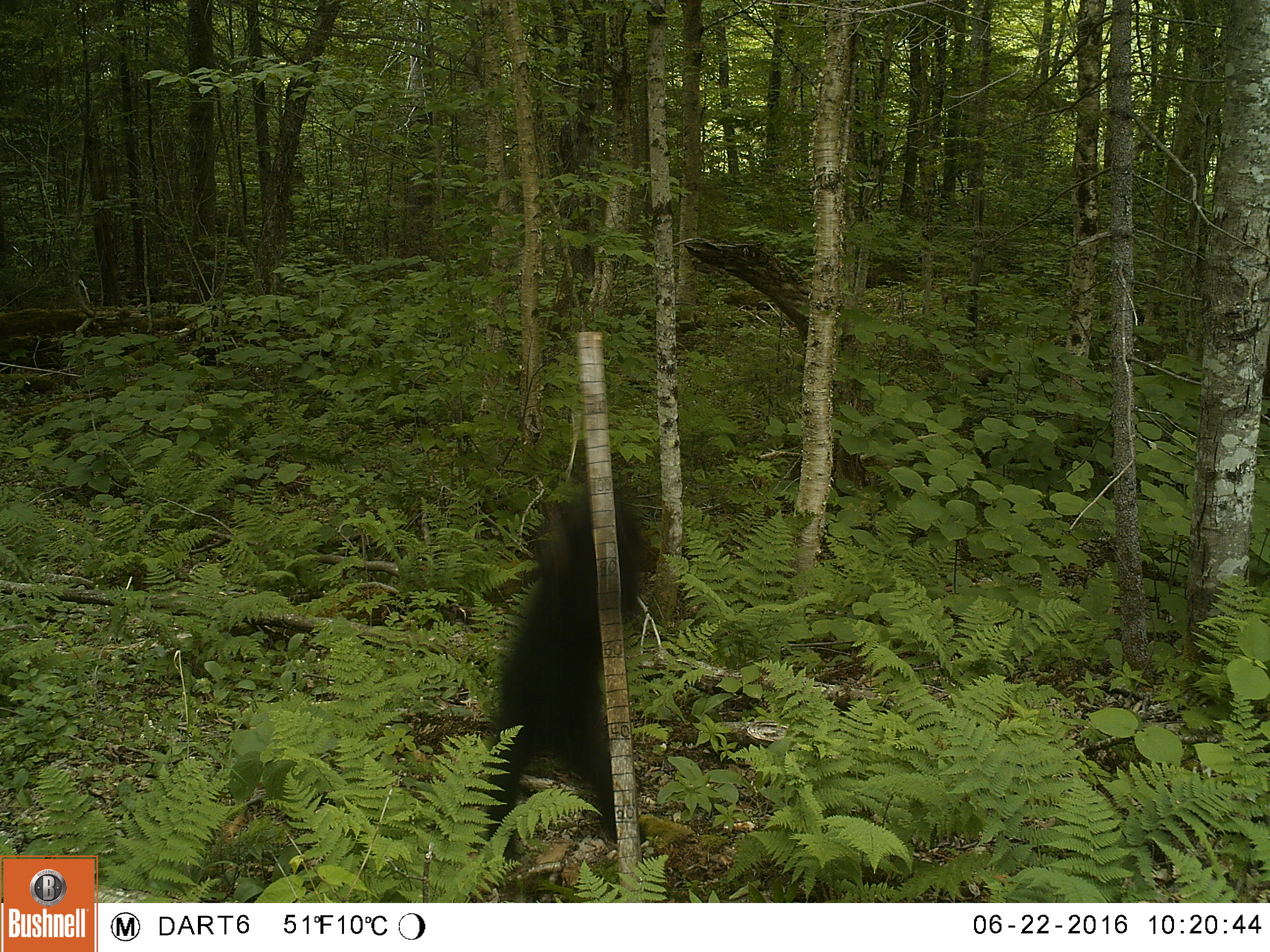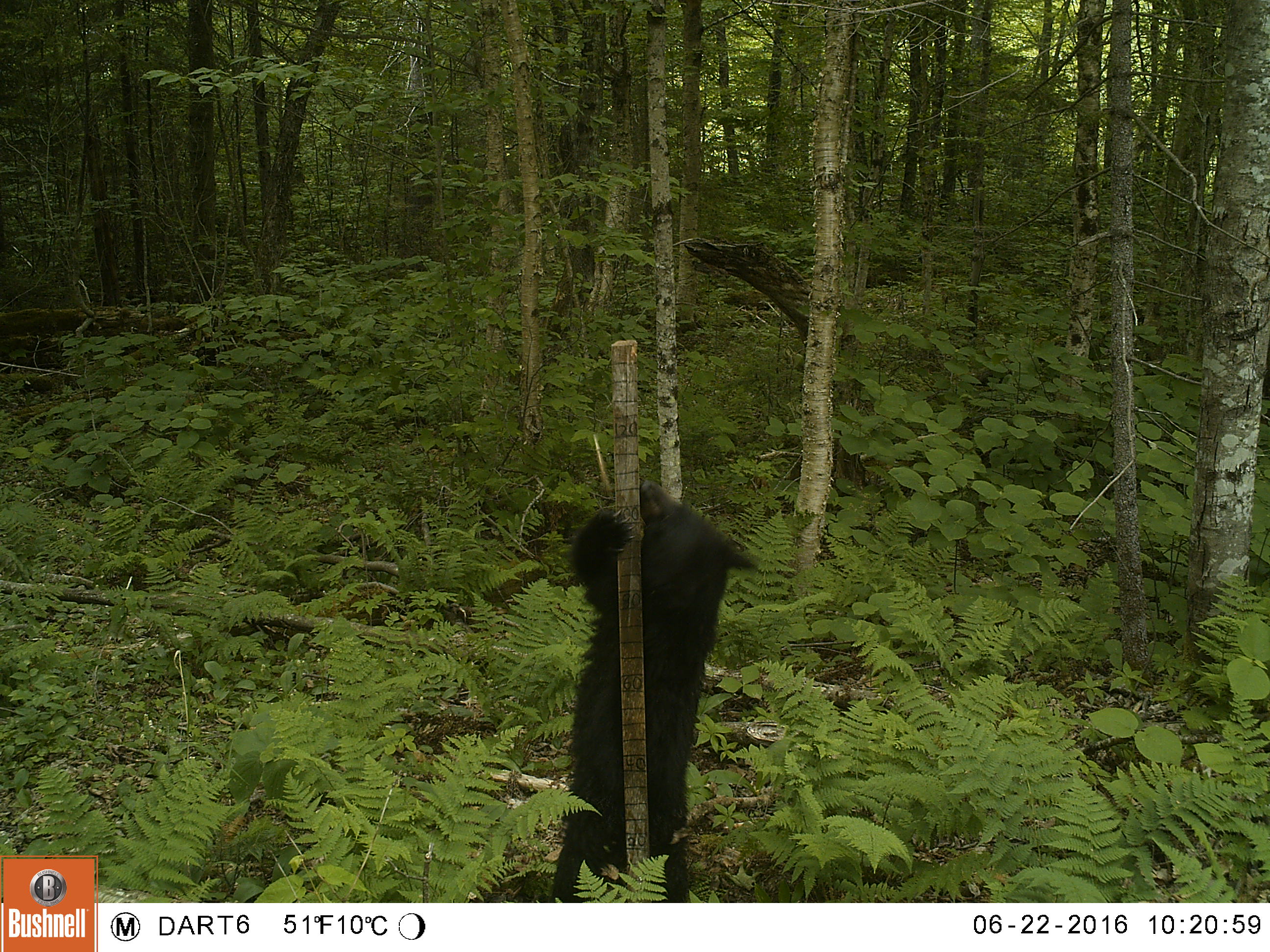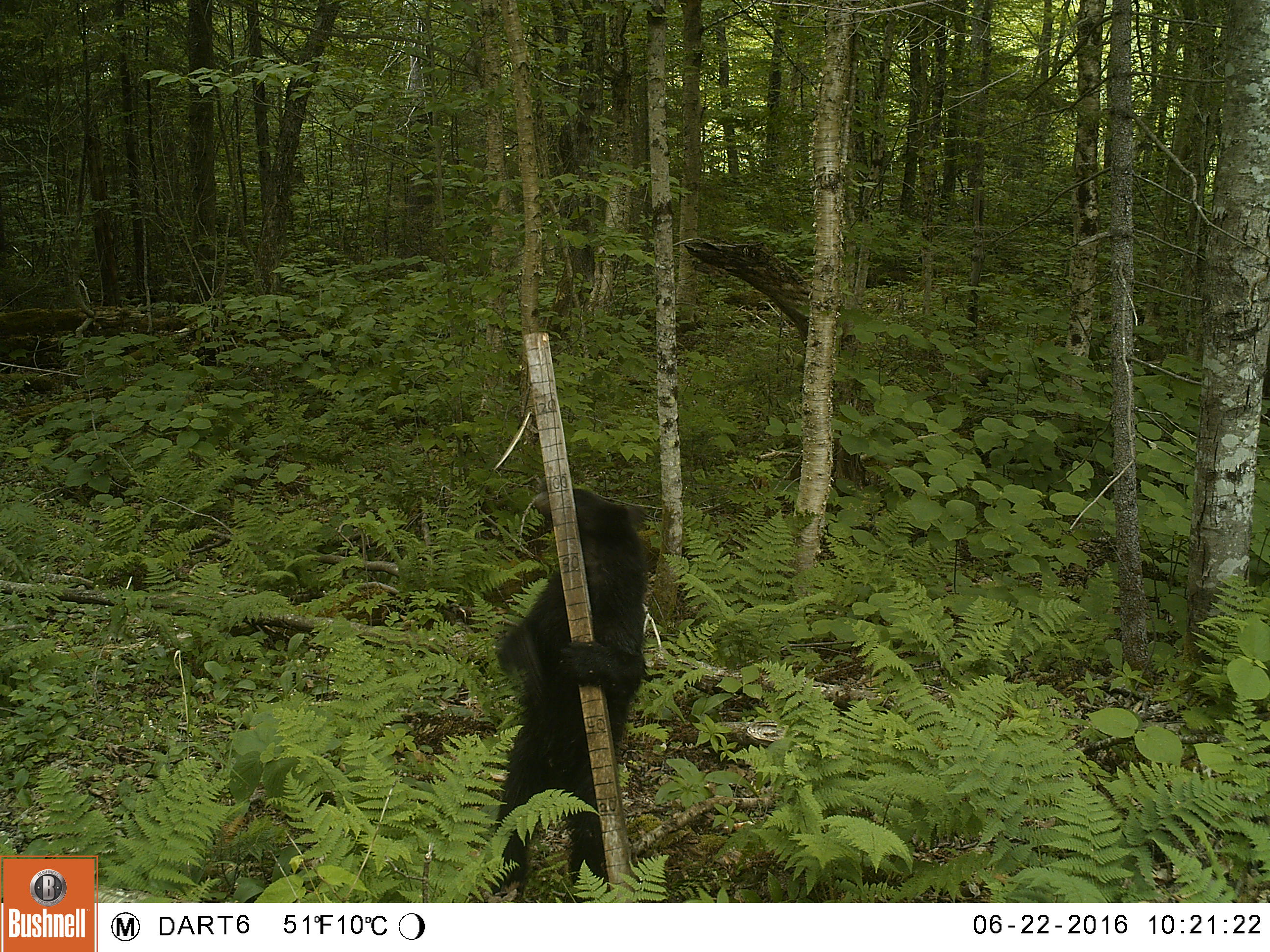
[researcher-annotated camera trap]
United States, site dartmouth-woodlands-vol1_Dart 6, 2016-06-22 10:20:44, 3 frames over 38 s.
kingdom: Animalia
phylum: Chordata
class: Mammalia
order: Carnivora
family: Ursidae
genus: Ursus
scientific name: Ursus americanus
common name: black bear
Black bear (Ursus americanus).